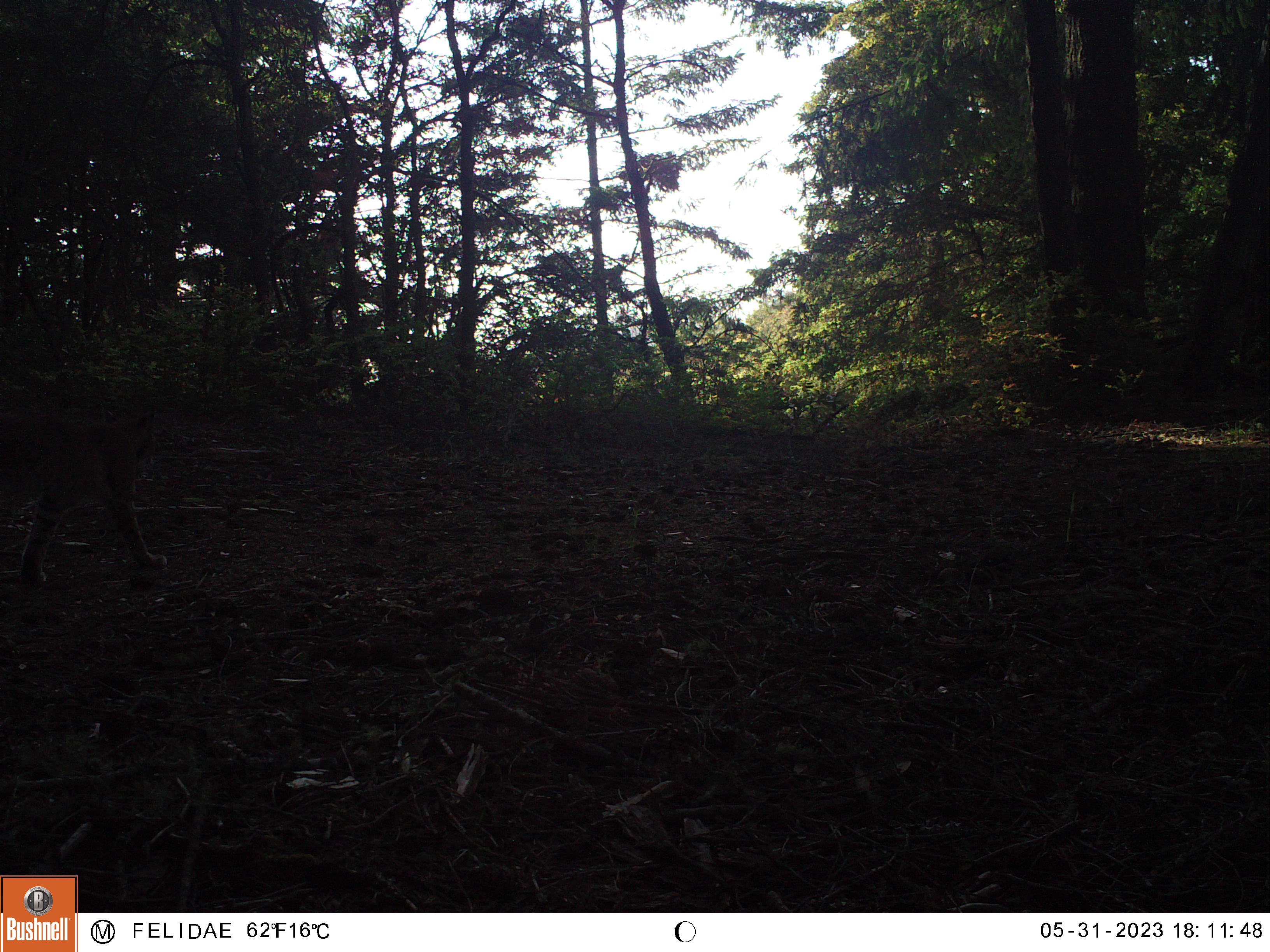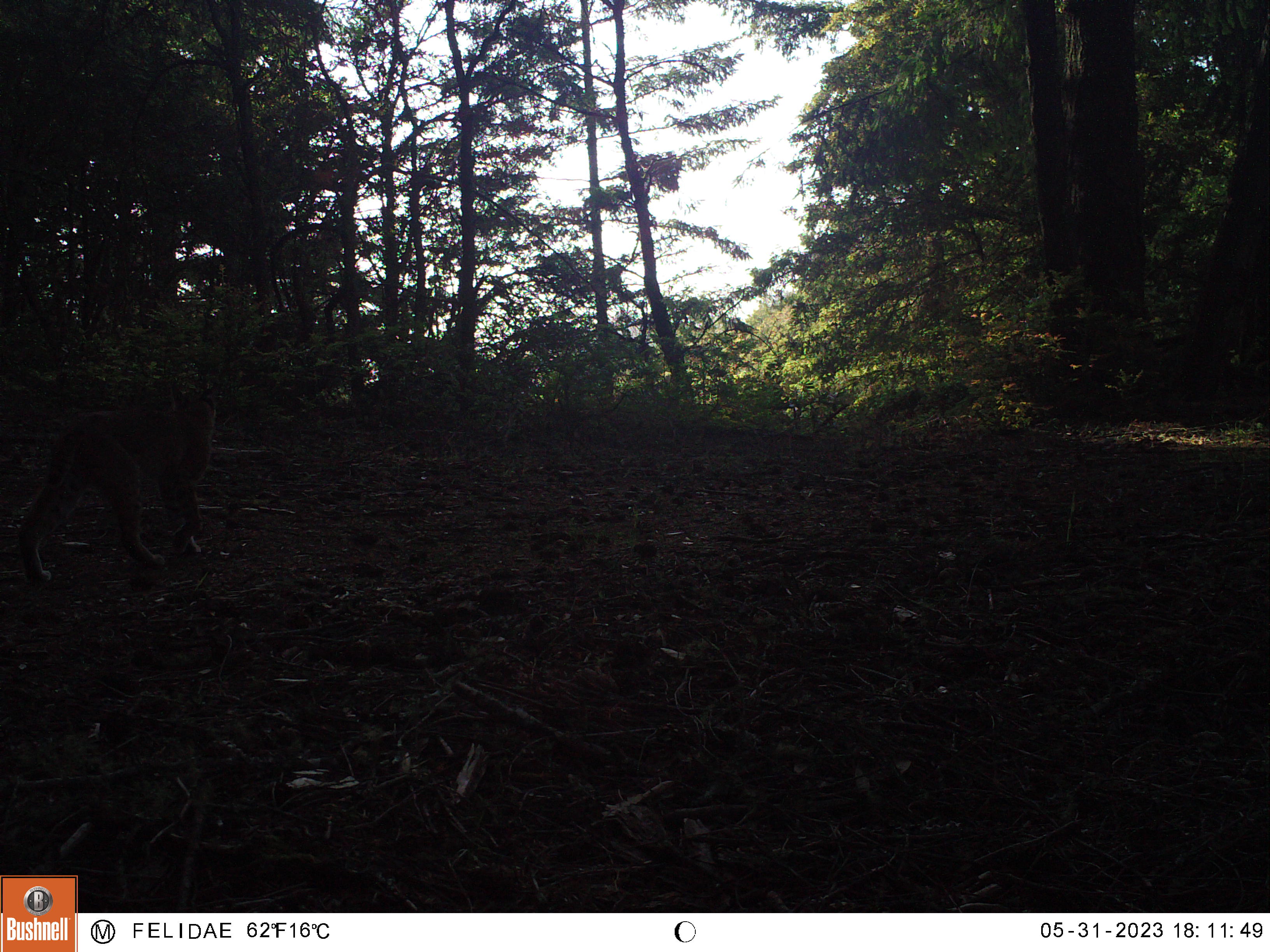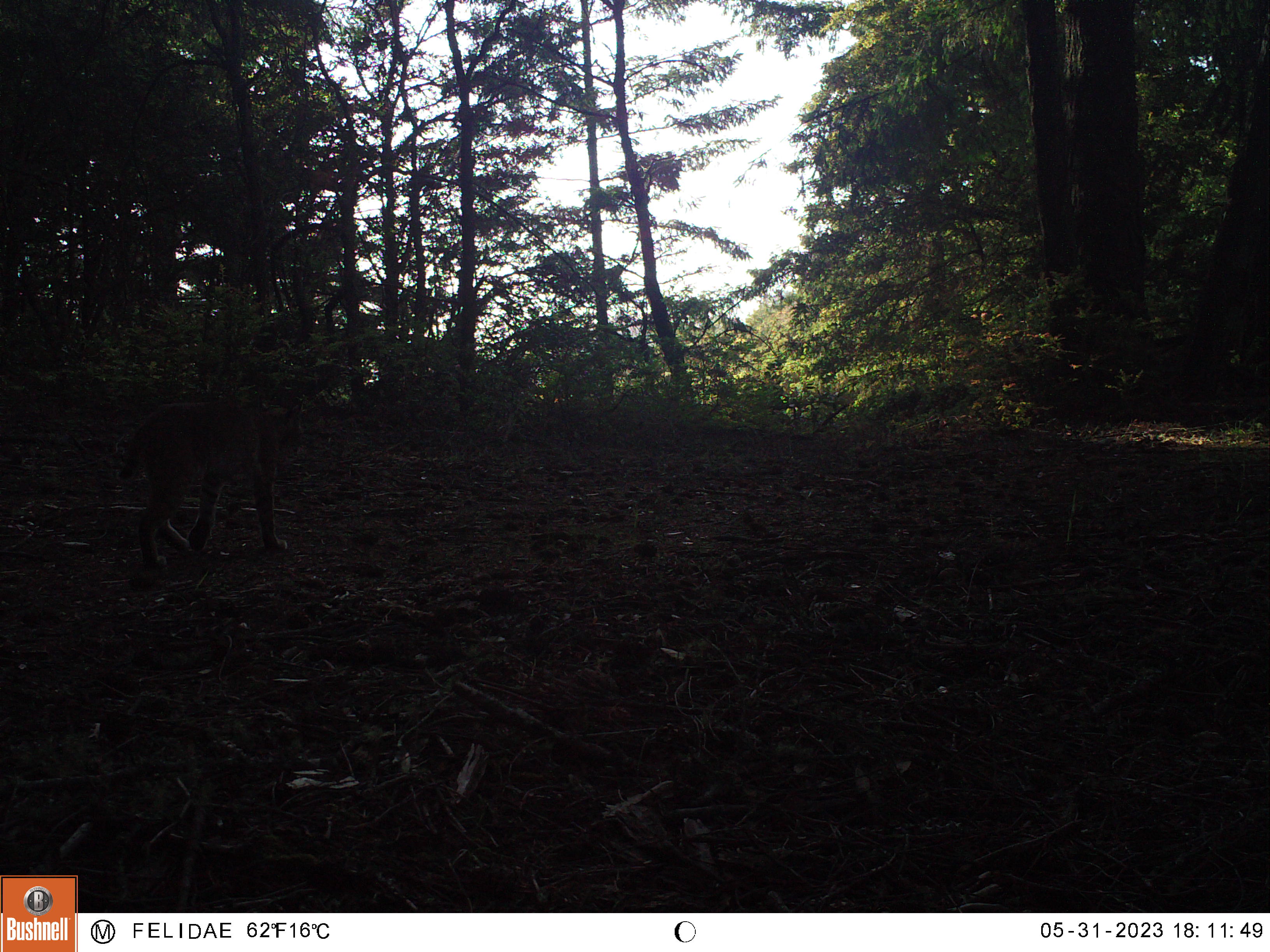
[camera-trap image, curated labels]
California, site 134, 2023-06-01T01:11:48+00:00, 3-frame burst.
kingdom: Animalia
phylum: Chordata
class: Mammalia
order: Carnivora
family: Felidae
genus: Lynx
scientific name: Lynx rufus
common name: bobcat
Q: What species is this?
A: Bobcat (Lynx rufus).